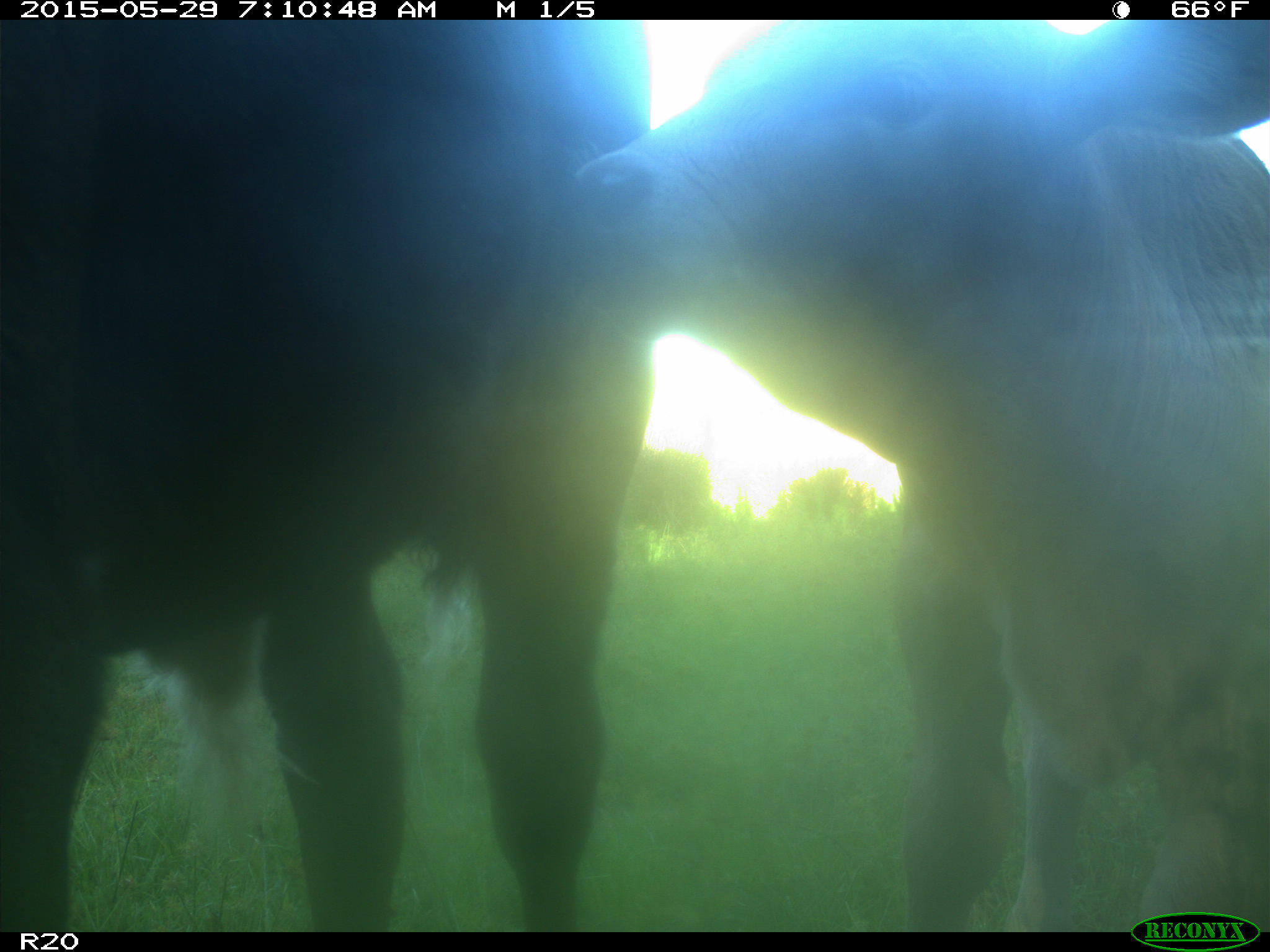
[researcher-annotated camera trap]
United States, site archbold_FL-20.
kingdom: Animalia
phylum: Chordata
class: Mammalia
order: Artiodactyla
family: Bovidae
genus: Bos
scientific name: Bos taurus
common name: domestic cow